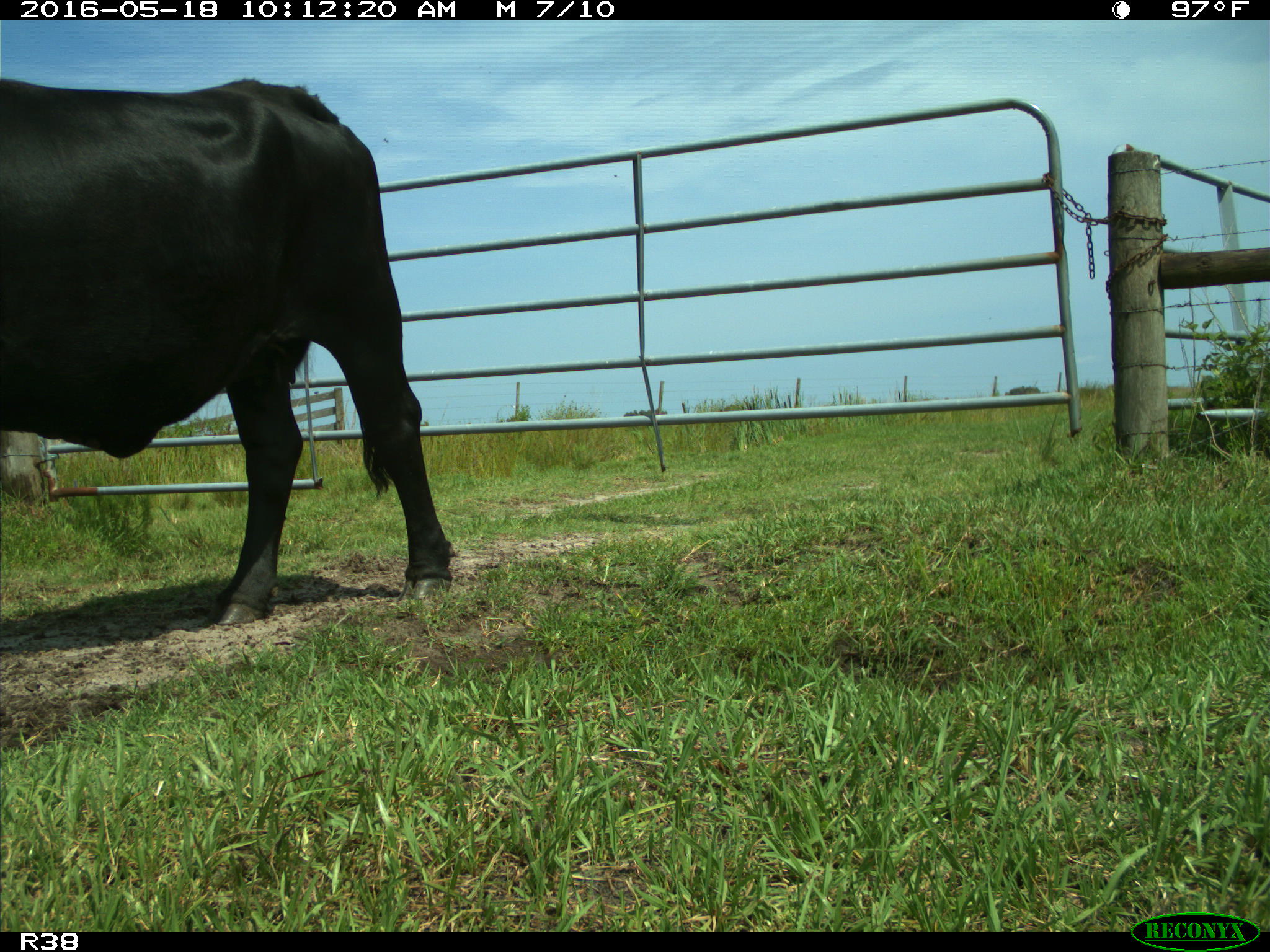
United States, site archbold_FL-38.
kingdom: Animalia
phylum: Chordata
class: Mammalia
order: Artiodactyla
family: Bovidae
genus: Bos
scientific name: Bos taurus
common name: domestic cow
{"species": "Bos taurus (domestic cow)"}